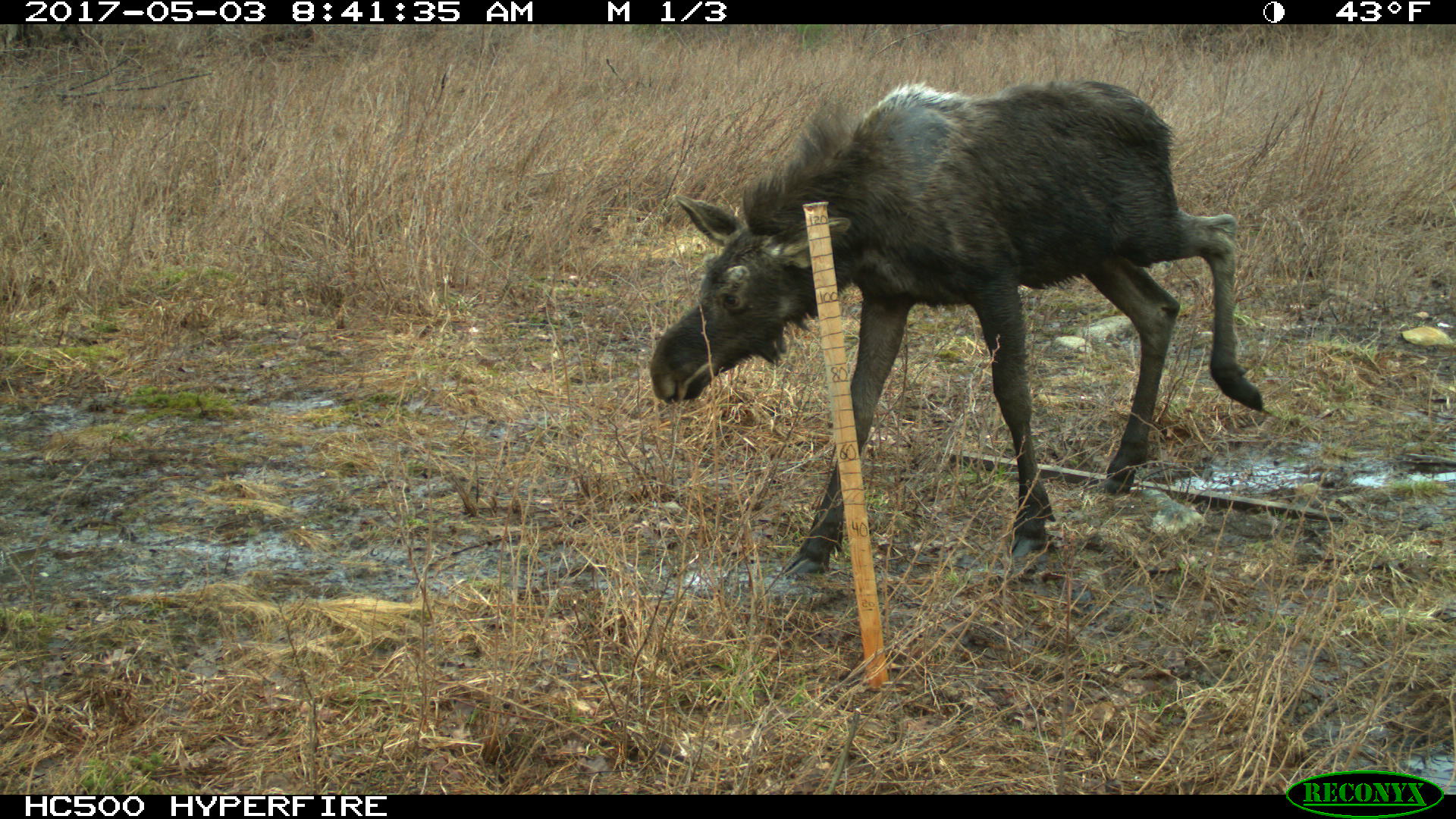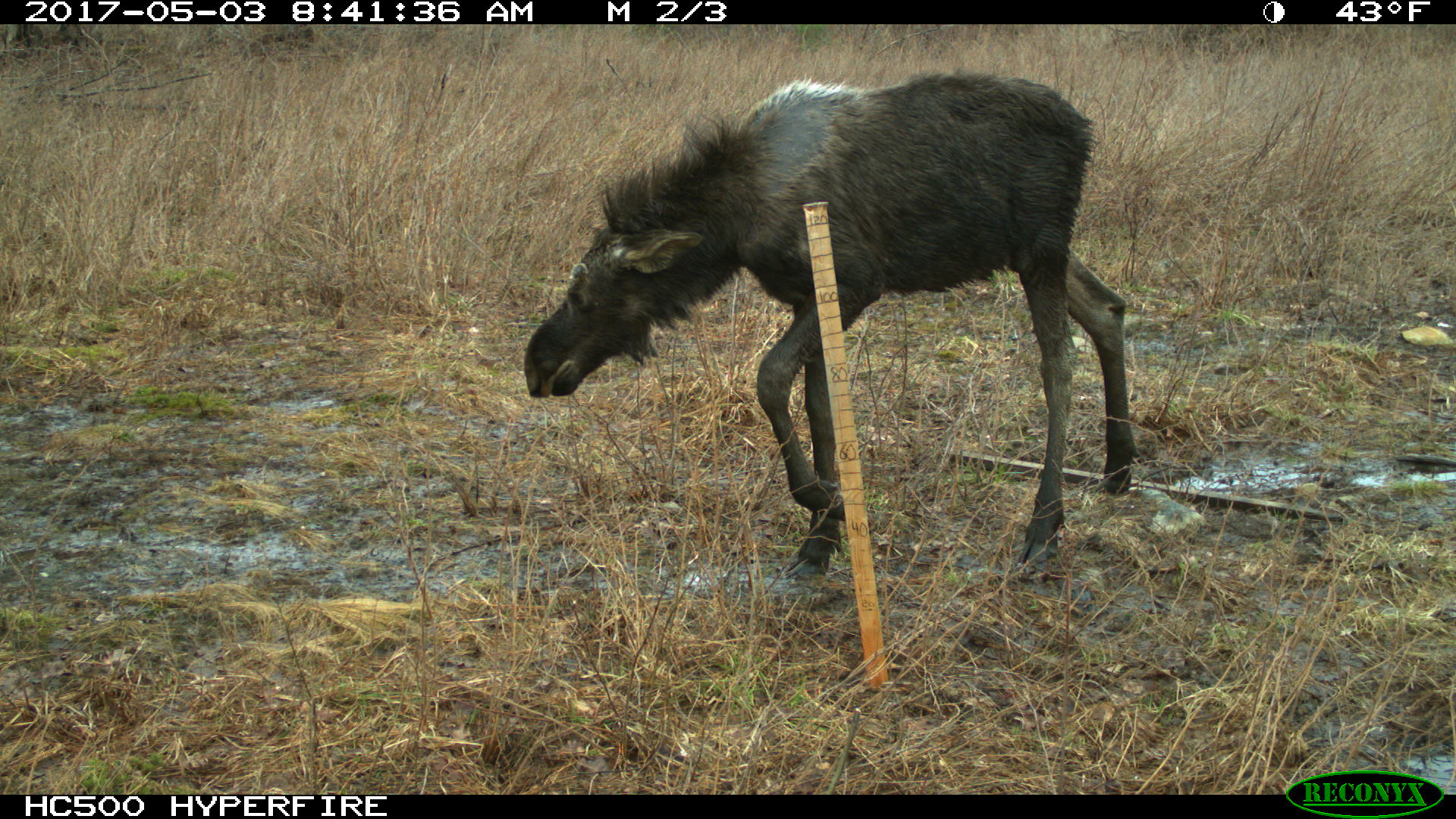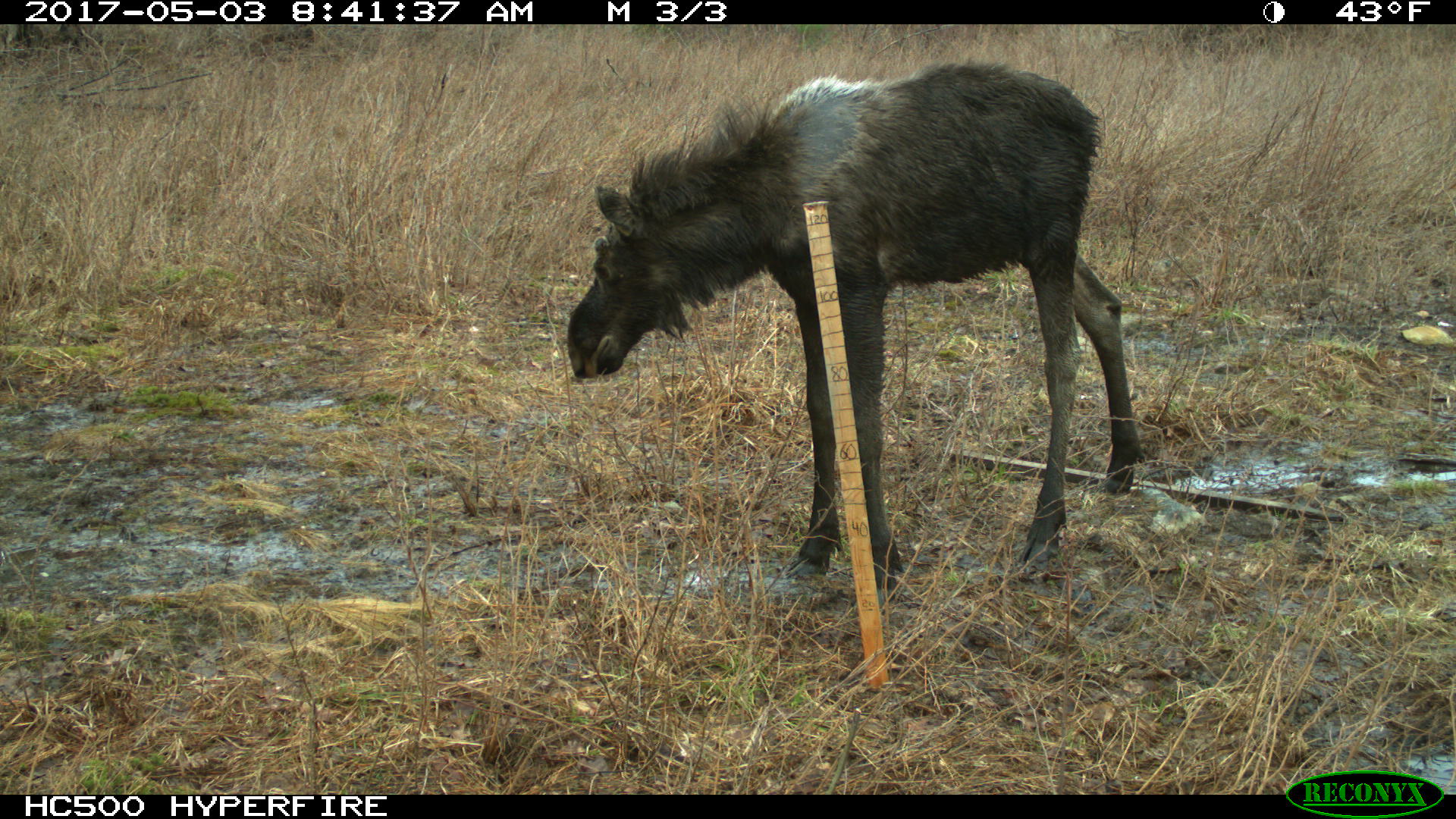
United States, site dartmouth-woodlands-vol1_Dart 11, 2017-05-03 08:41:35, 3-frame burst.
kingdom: Animalia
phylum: Chordata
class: Mammalia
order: Artiodactyla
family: Cervidae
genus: Alces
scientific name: Alces alces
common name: moose